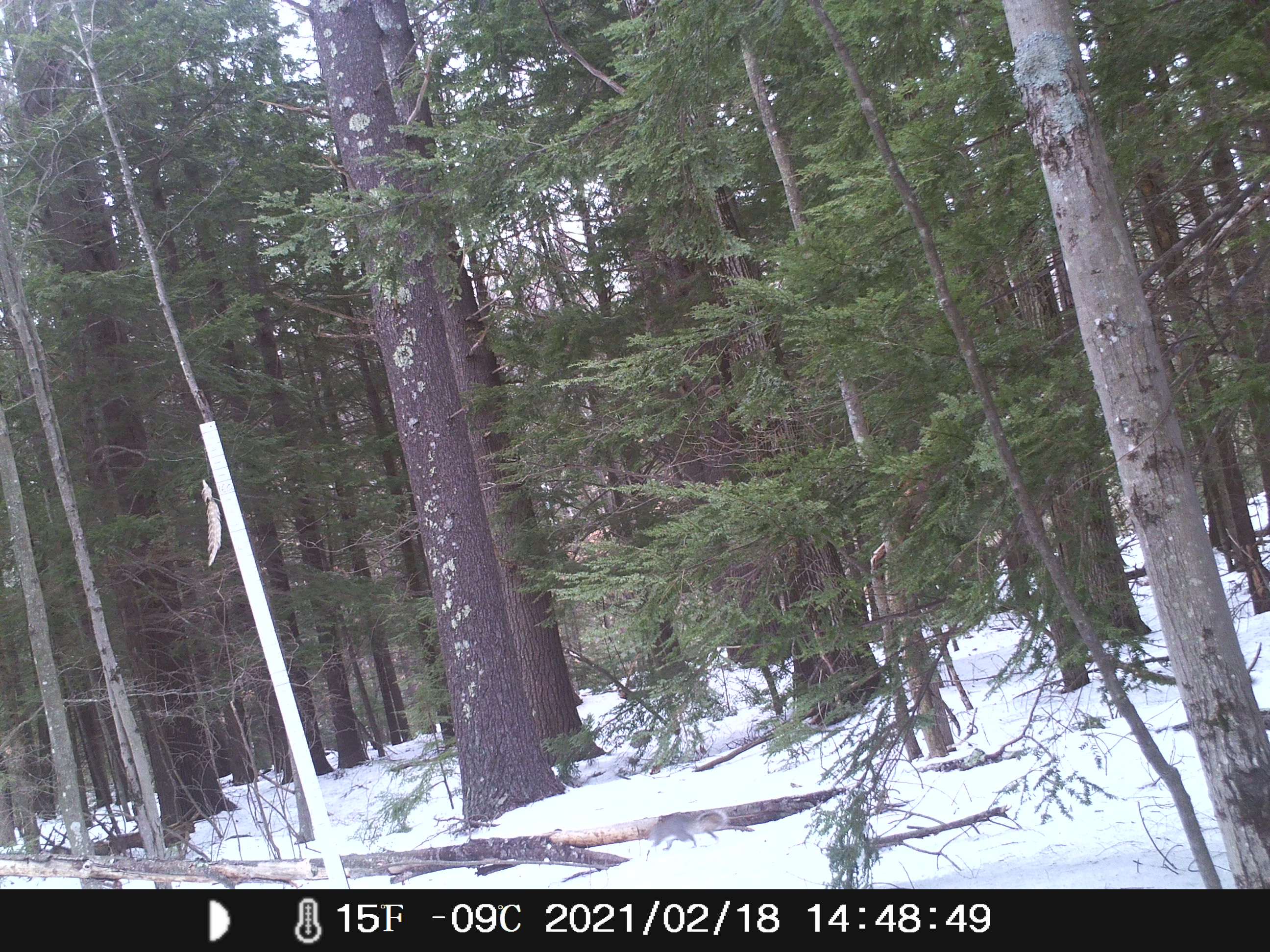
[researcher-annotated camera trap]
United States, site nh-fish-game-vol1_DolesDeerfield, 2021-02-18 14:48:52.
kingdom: Animalia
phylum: Chordata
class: Mammalia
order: Rodentia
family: Sciuridae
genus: Sciurus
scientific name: Sciurus carolinensis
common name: gray squirrel